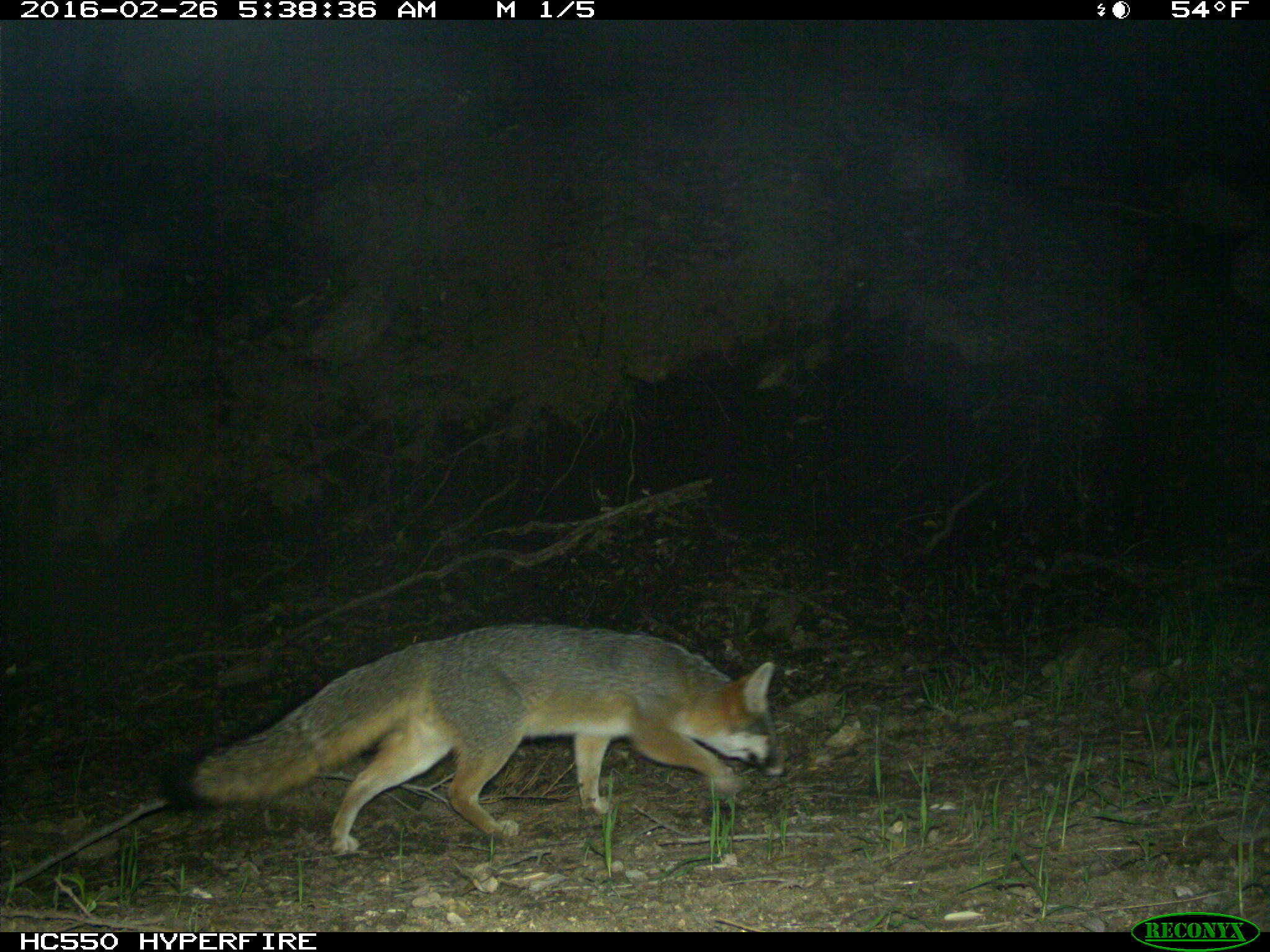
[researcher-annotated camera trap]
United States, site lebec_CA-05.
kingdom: Animalia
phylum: Chordata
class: Mammalia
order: Carnivora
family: Canidae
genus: Urocyon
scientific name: Urocyon cinereoargenteus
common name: gray fox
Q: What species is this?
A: Urocyon cinereoargenteus (gray fox).